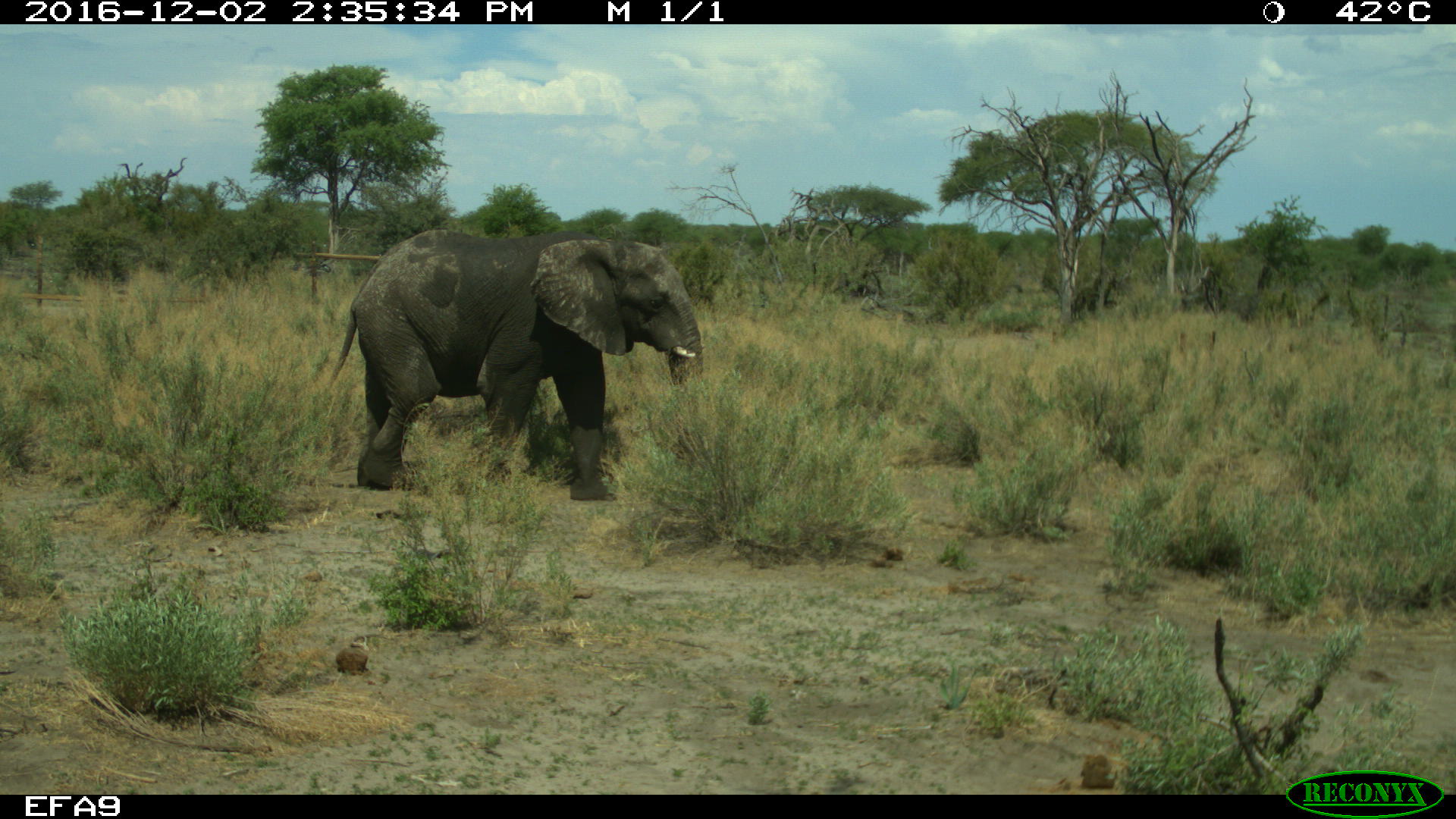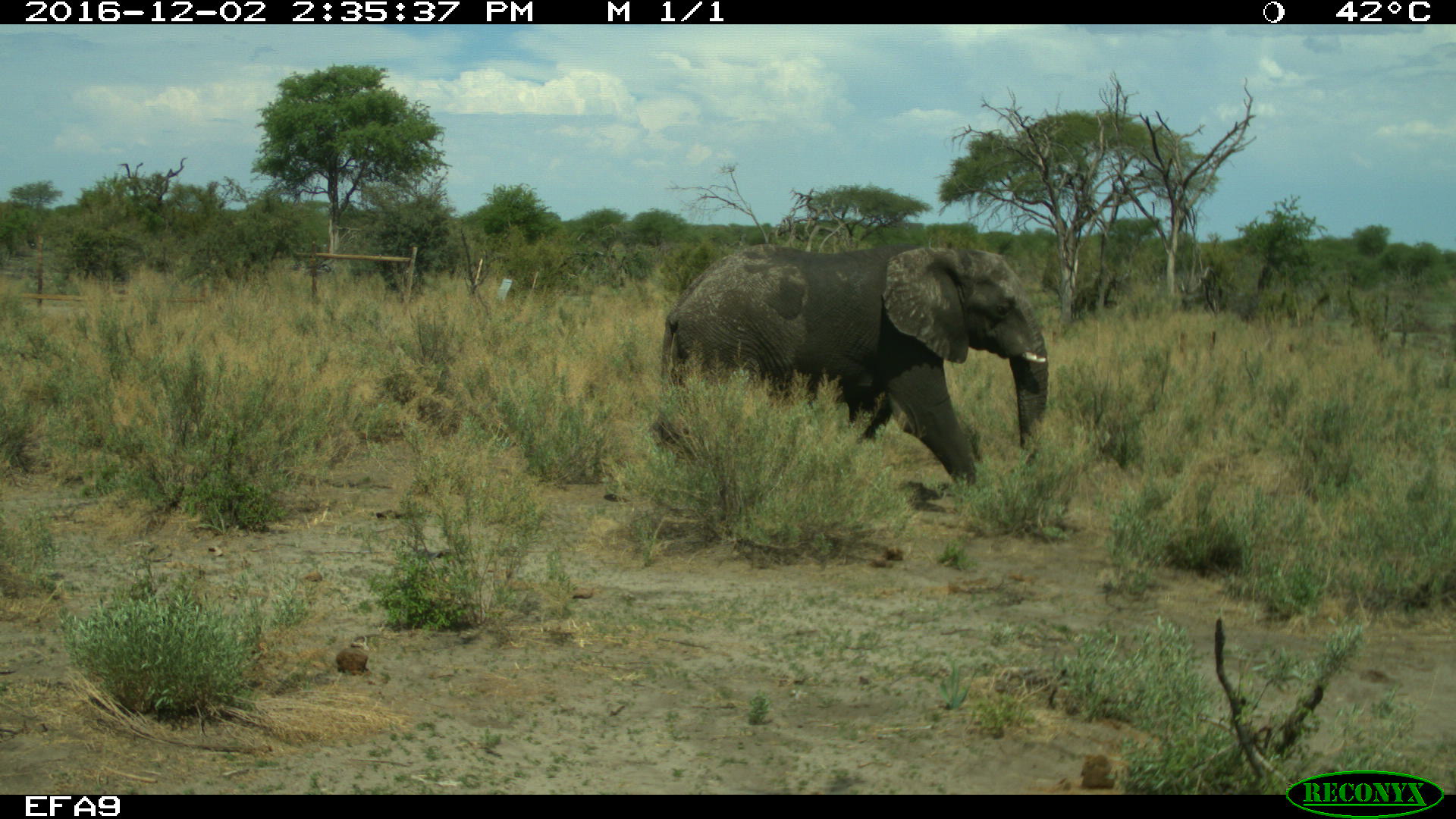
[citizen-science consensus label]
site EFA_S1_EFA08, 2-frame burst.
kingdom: Animalia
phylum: Chordata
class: Mammalia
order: Proboscidea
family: Elephantidae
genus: Loxodonta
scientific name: Loxodonta africana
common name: african bush elephant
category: elephant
Elephant (african bush elephant) (Loxodonta africana), count 1. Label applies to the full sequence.